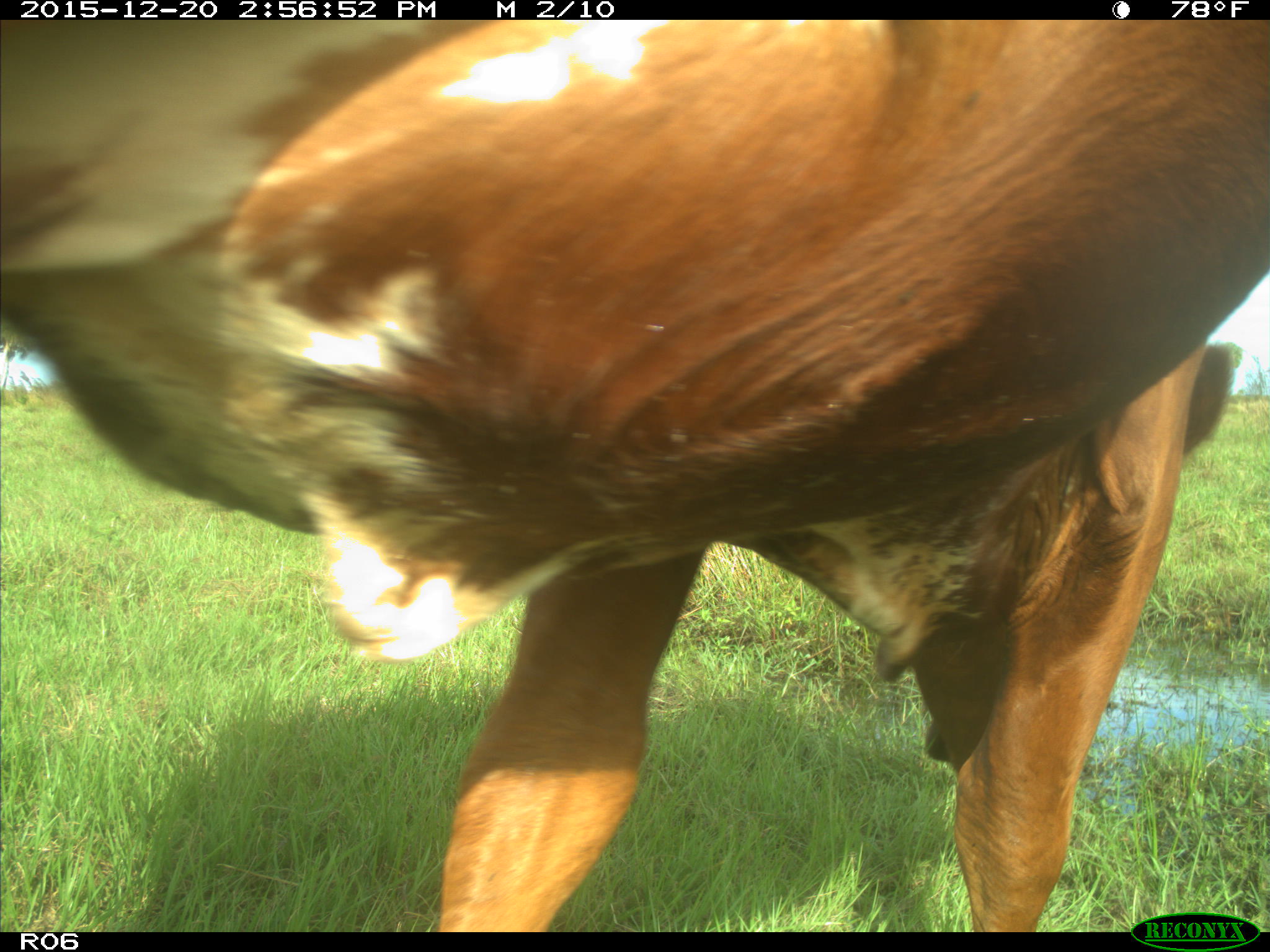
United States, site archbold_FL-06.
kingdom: Animalia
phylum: Chordata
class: Mammalia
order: Artiodactyla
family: Bovidae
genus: Bos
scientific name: Bos taurus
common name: domestic cow